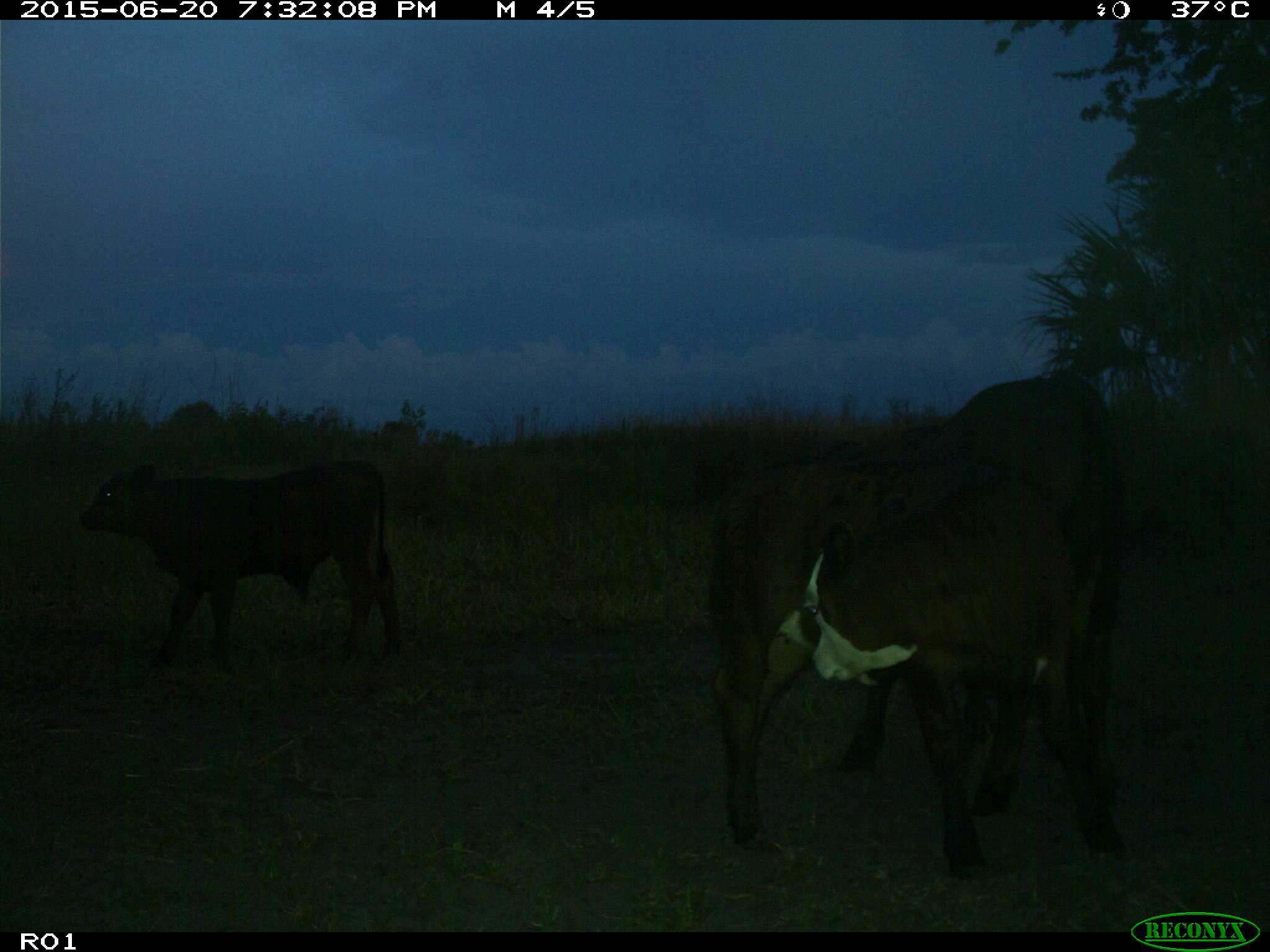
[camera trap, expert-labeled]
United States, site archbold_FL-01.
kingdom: Animalia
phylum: Chordata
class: Mammalia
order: Artiodactyla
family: Bovidae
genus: Bos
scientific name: Bos taurus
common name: domestic cow